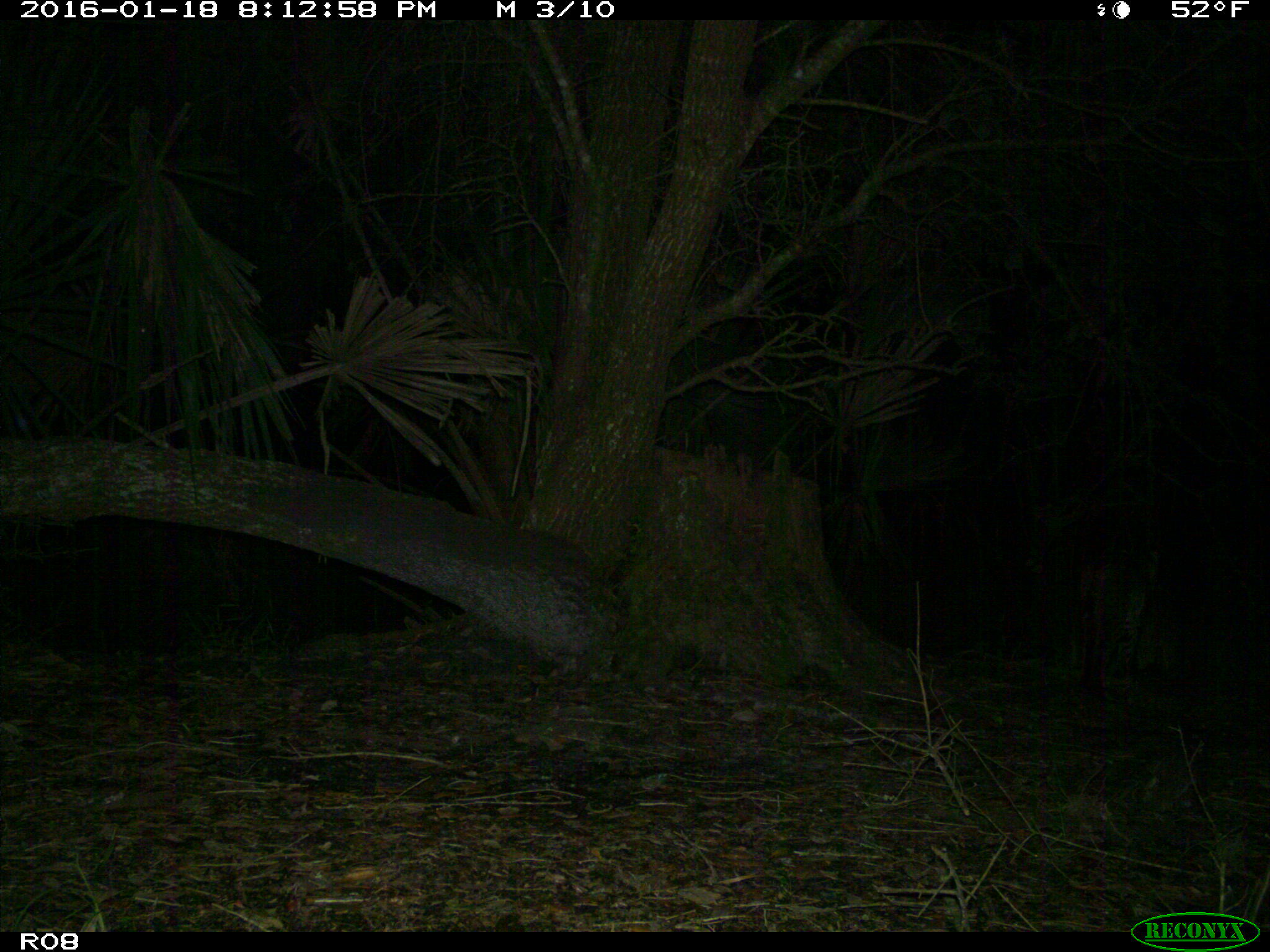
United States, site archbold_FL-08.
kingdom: Animalia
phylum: Chordata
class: Mammalia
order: Carnivora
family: Felidae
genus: Lynx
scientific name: Lynx rufus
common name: bobcat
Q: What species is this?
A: Lynx rufus (bobcat).